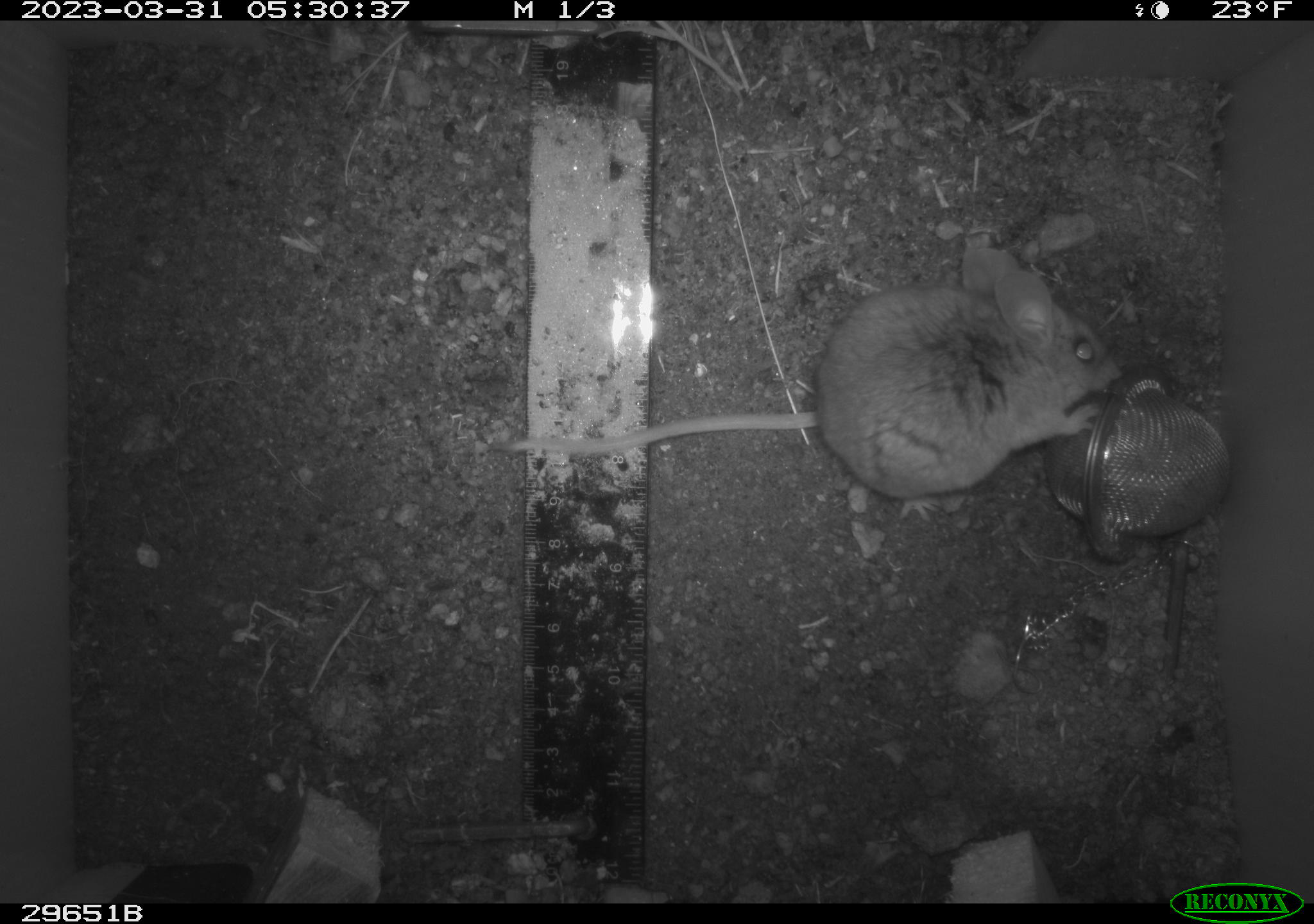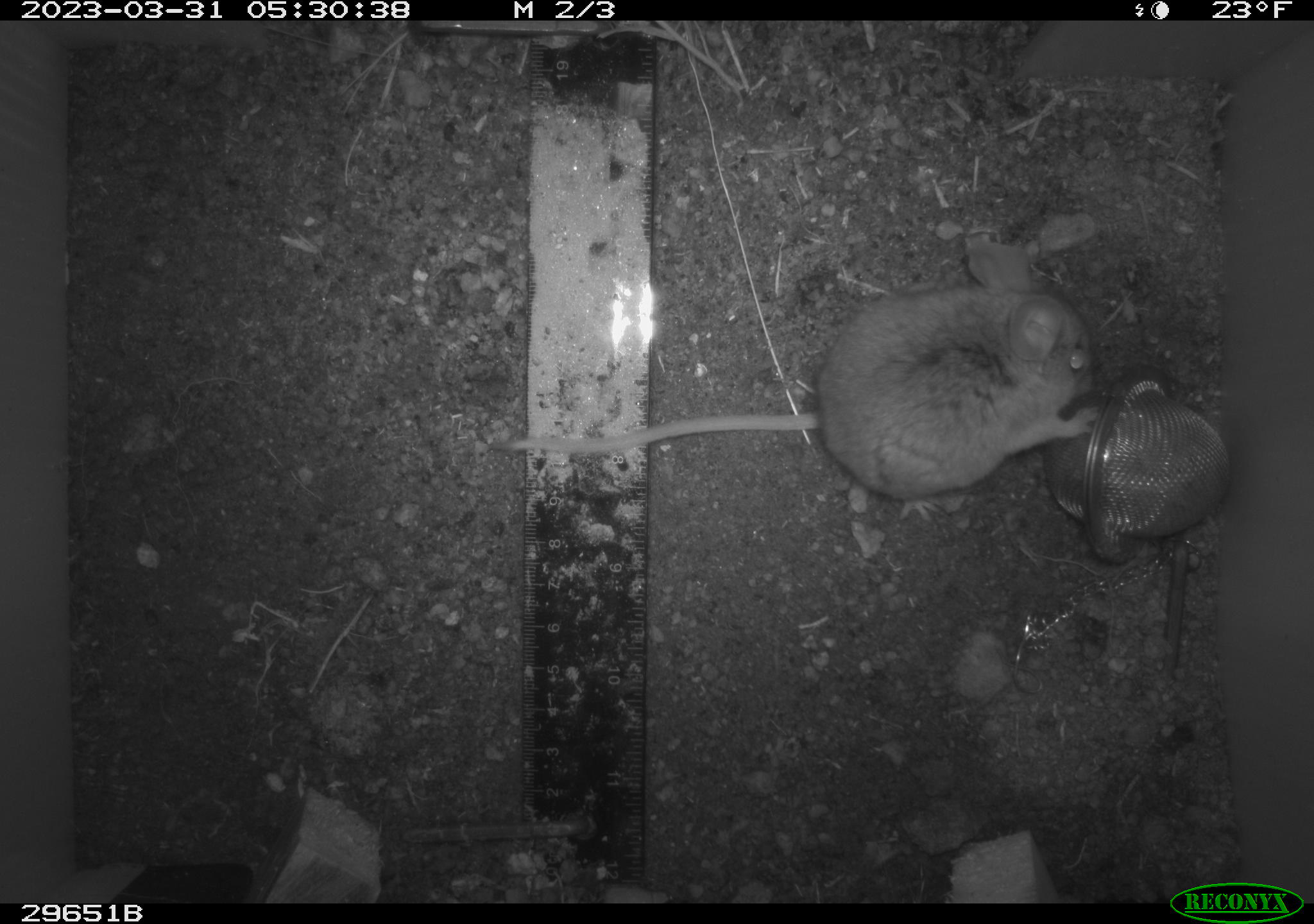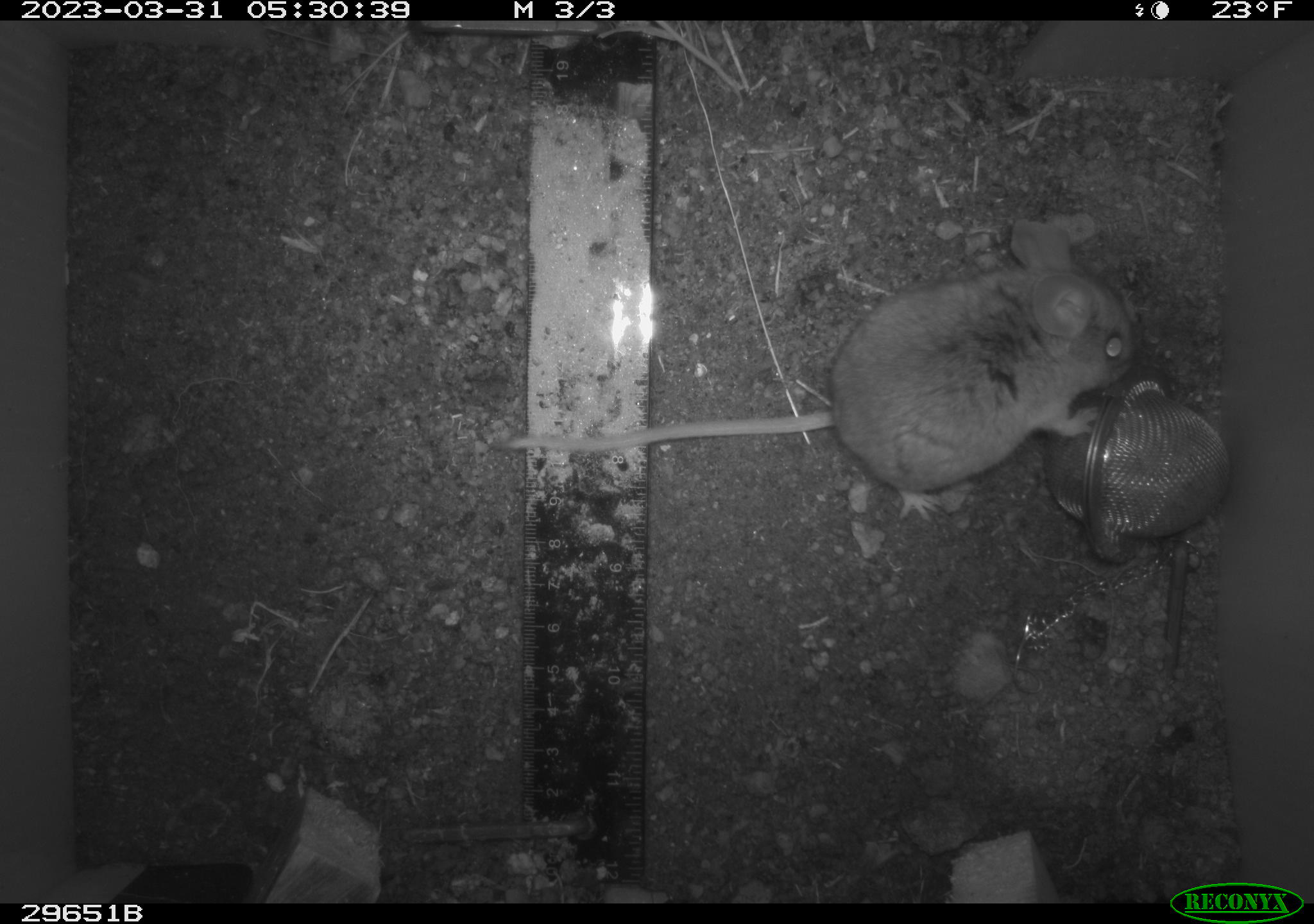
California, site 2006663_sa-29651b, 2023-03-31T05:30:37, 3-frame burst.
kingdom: Animalia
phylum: Chordata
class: Mammalia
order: Rodentia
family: Cricetidae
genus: Peromyscus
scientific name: Peromyscus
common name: deer mice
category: peromyscus species